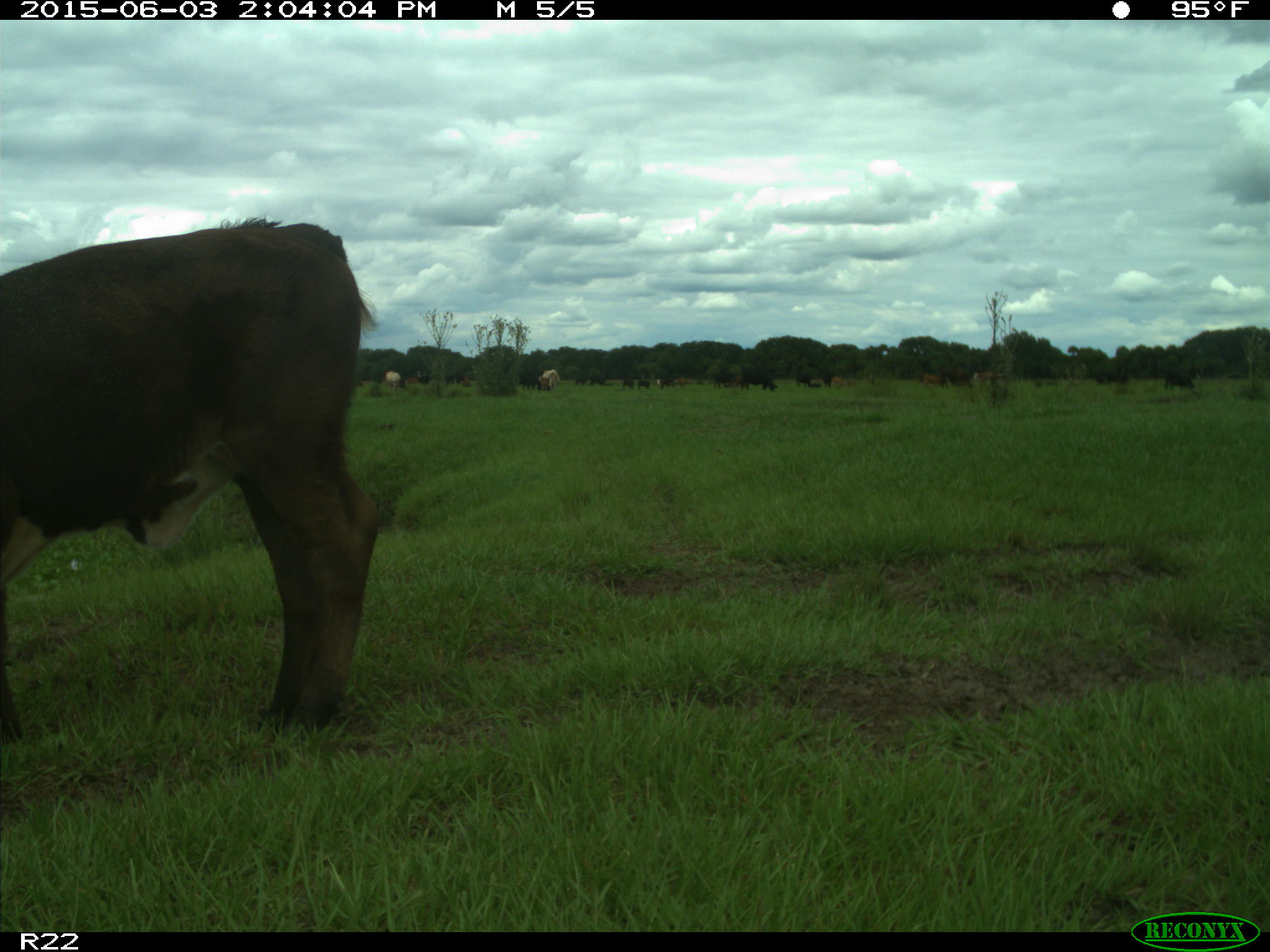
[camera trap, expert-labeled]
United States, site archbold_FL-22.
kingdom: Animalia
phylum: Chordata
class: Mammalia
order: Artiodactyla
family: Bovidae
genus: Bos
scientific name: Bos taurus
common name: domestic cow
Bos taurus (domestic cow).